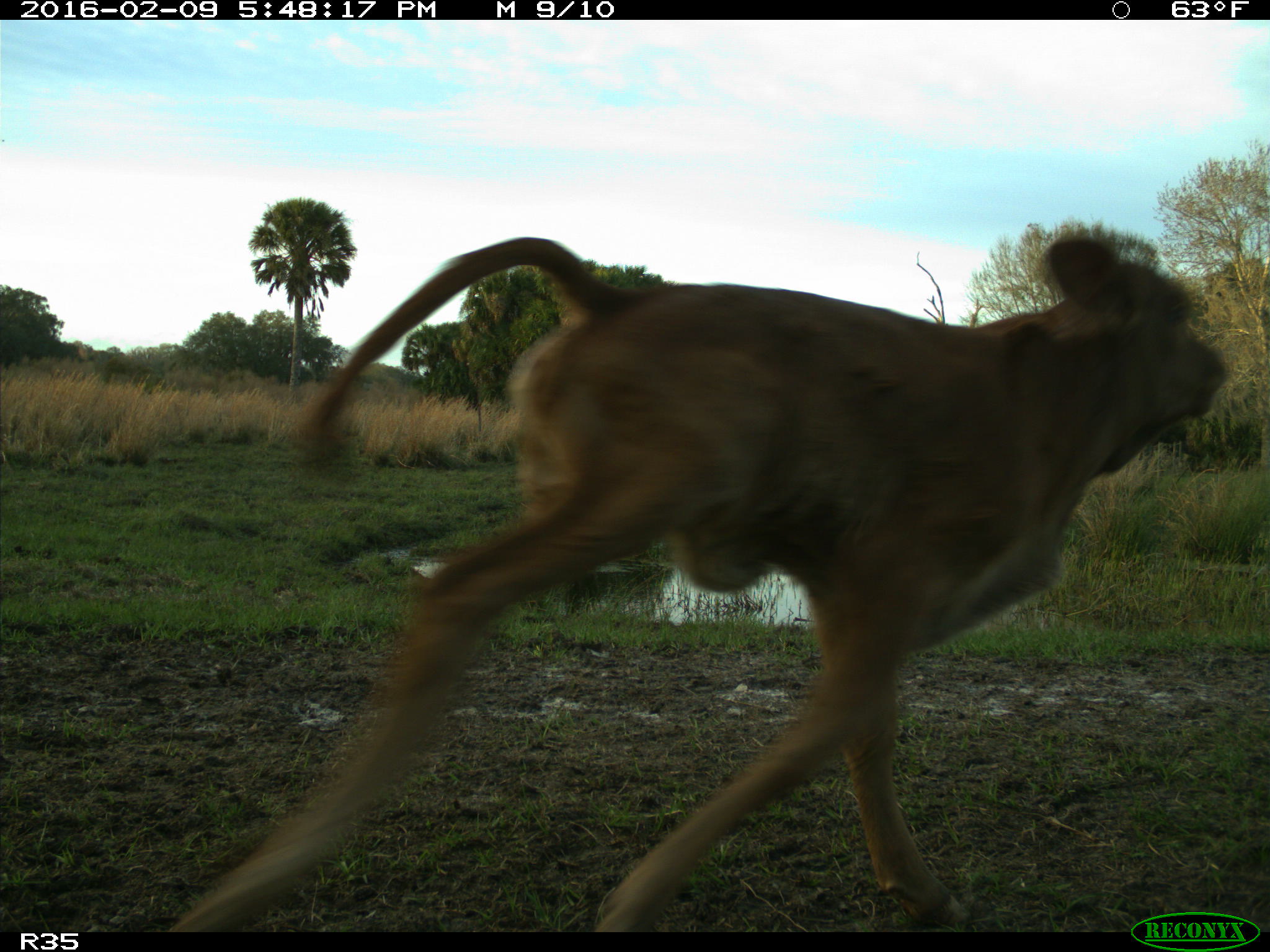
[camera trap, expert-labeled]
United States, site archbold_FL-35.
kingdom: Animalia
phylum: Chordata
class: Mammalia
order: Artiodactyla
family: Bovidae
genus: Bos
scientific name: Bos taurus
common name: domestic cow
Bos taurus (domestic cow).